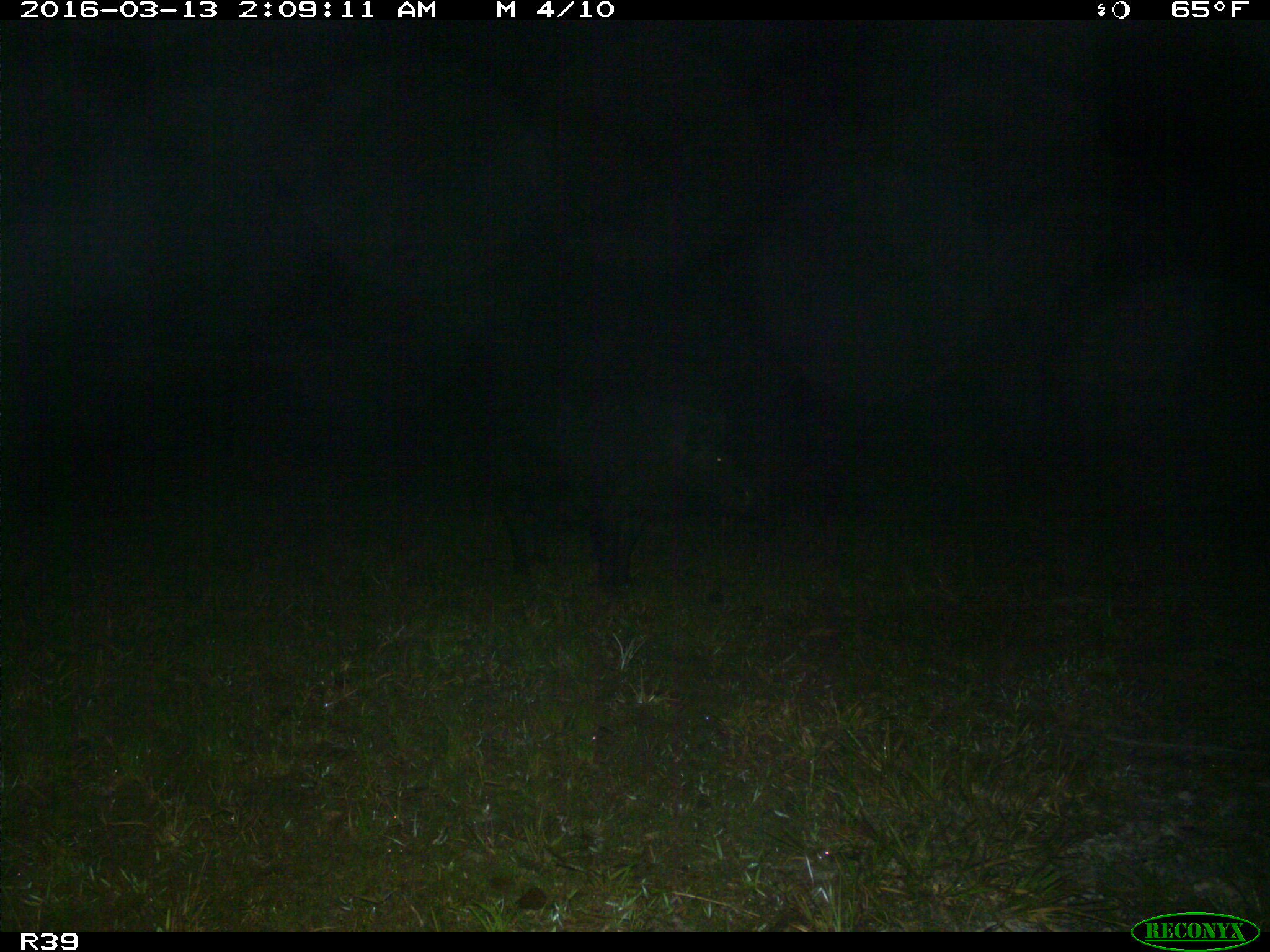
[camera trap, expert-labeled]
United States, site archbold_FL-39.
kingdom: Animalia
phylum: Chordata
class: Mammalia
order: Artiodactyla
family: Suidae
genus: Sus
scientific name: Sus scrofa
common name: wild boar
Sus scrofa (wild boar).